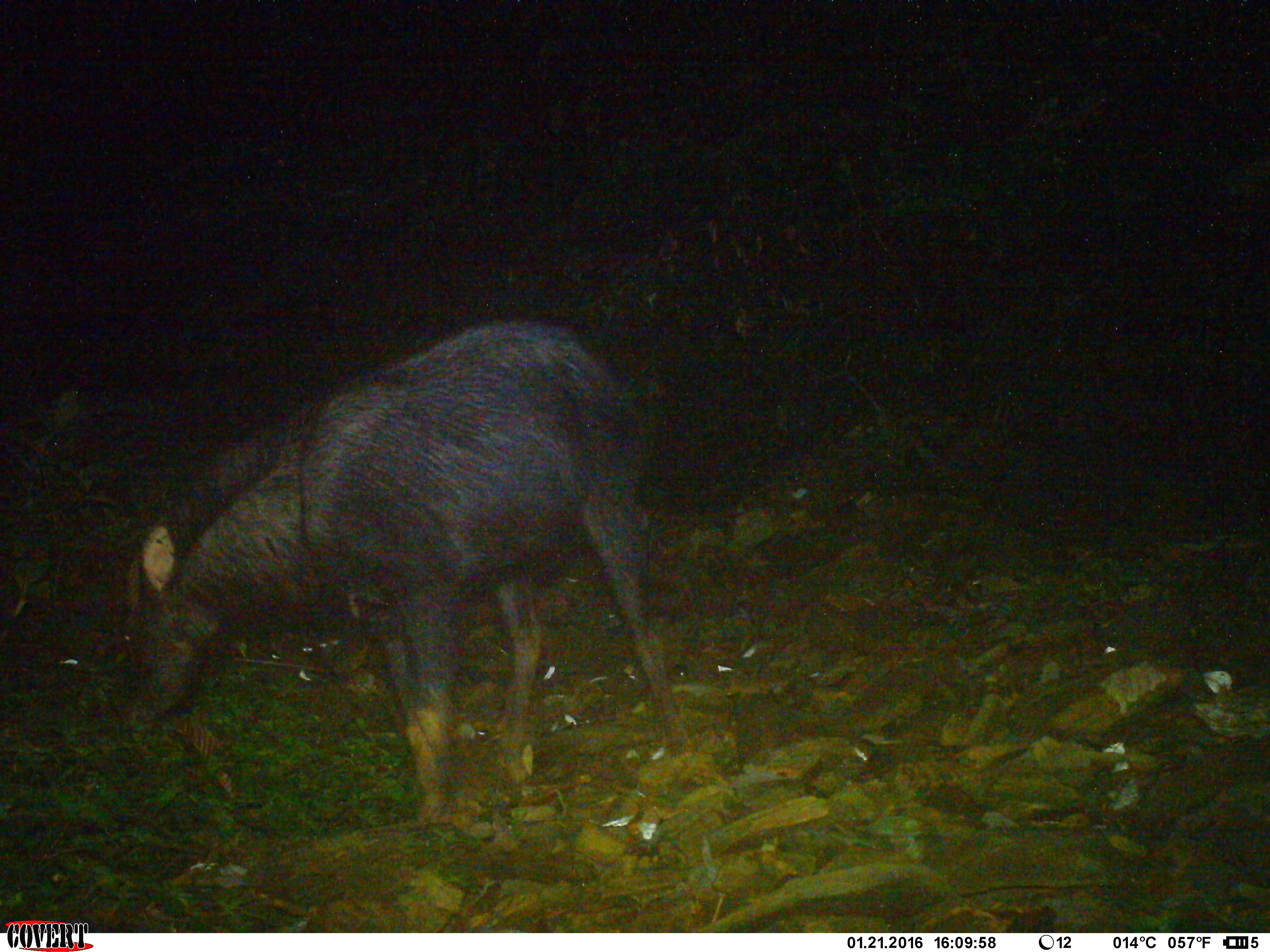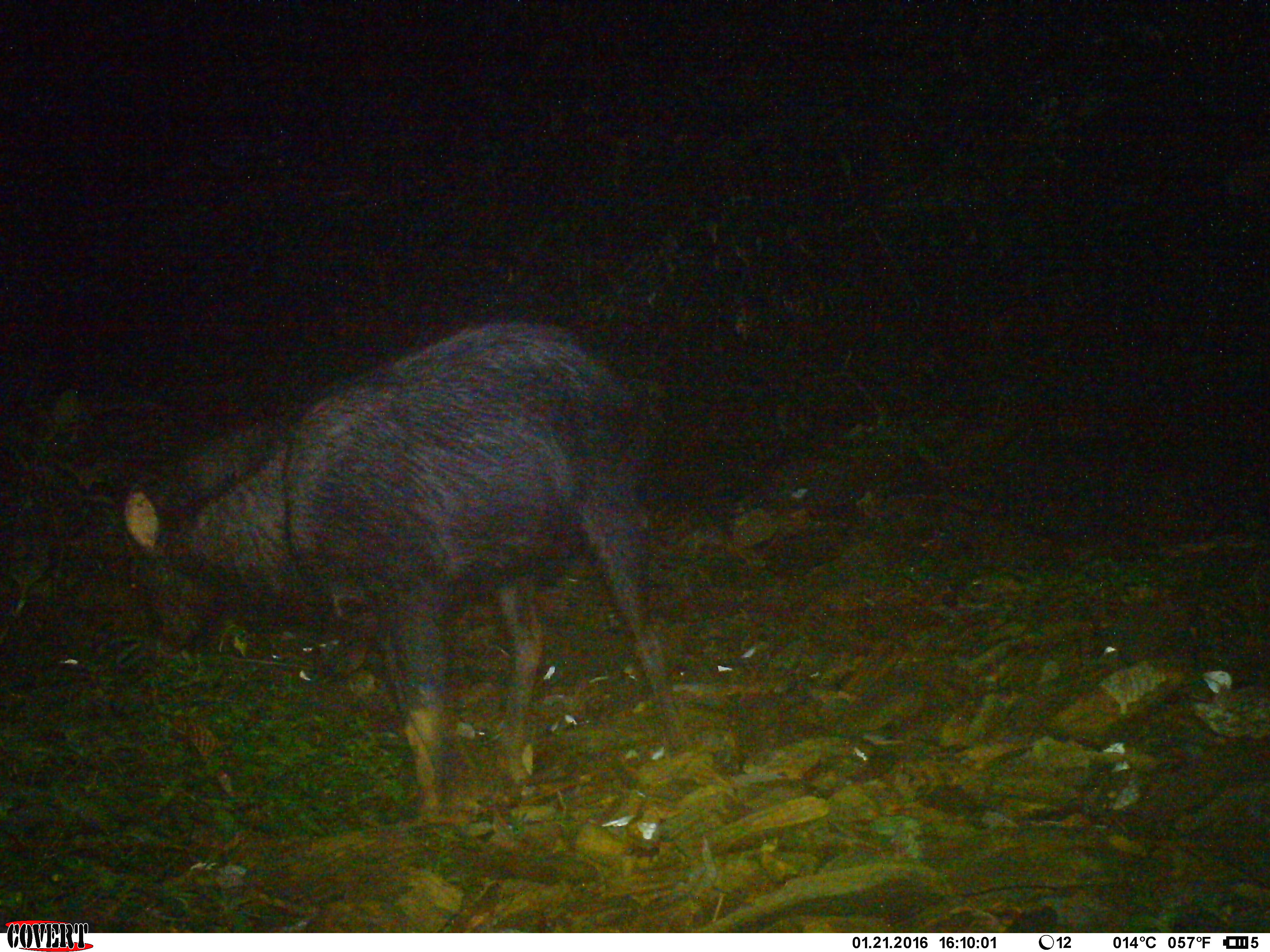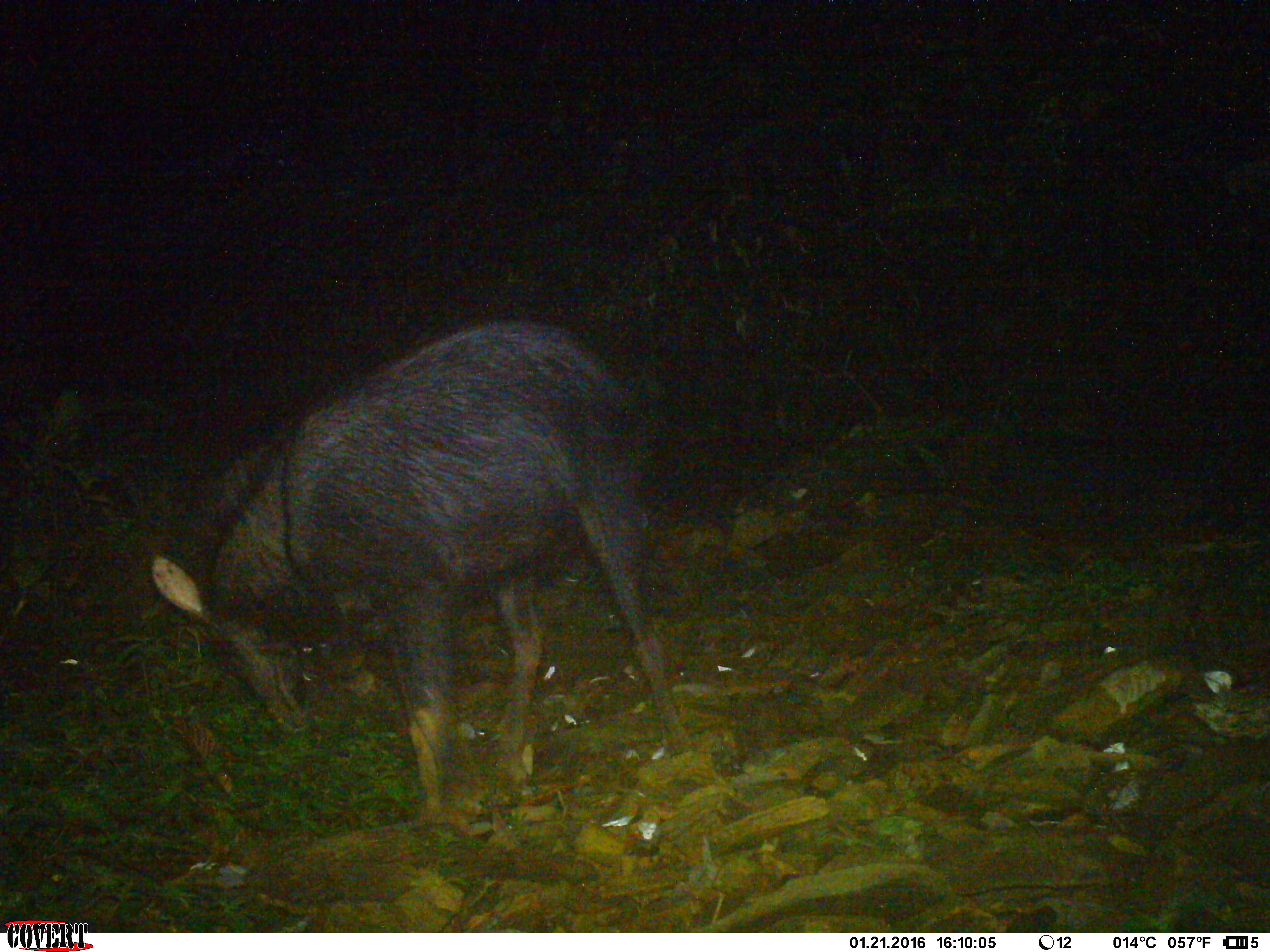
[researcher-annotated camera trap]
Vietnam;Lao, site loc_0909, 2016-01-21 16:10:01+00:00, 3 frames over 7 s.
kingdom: Animalia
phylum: Chordata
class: Mammalia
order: Artiodactyla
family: Bovidae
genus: Capricornis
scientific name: Capricornis sumatraensis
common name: chinese serow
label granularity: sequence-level